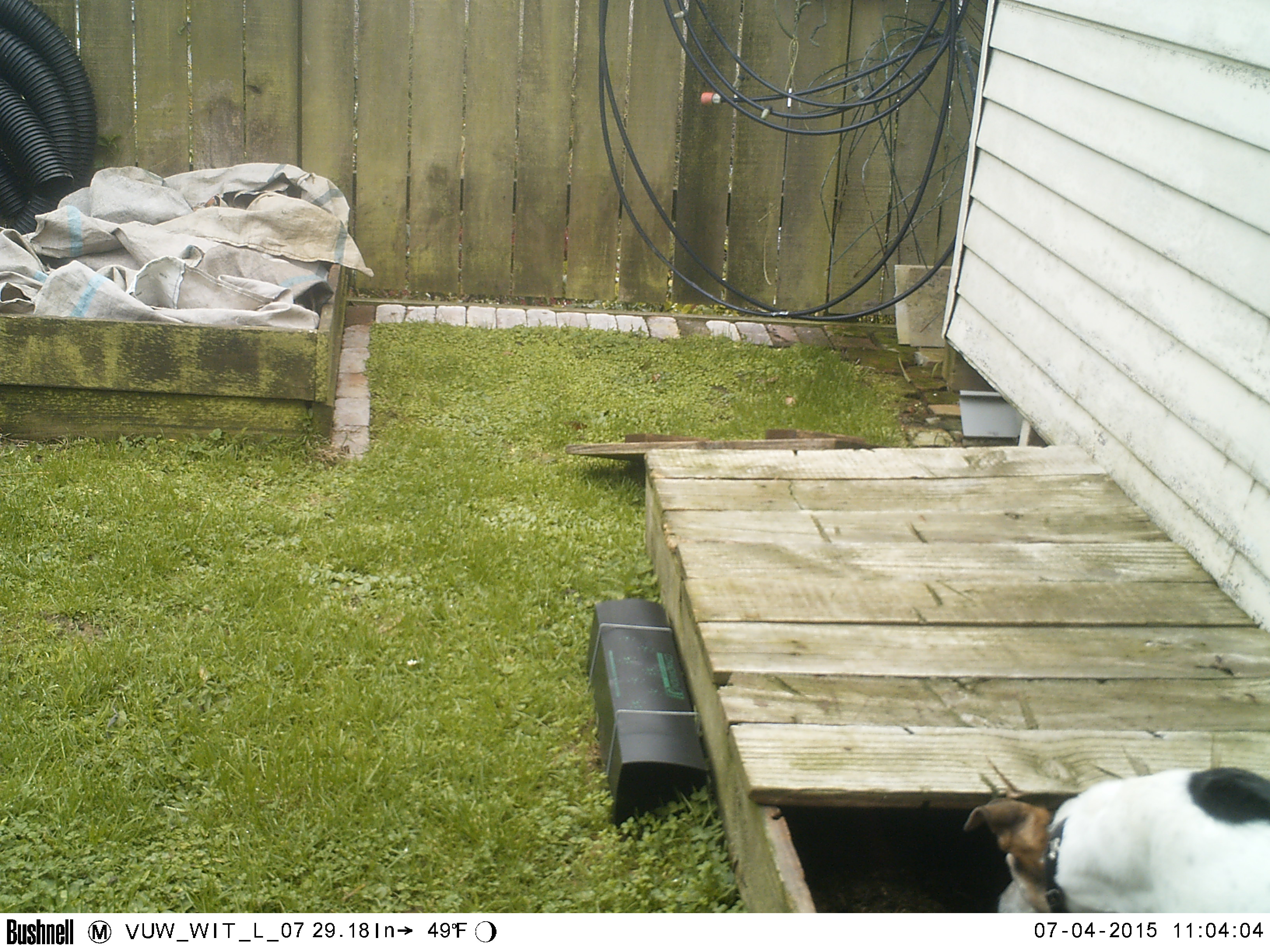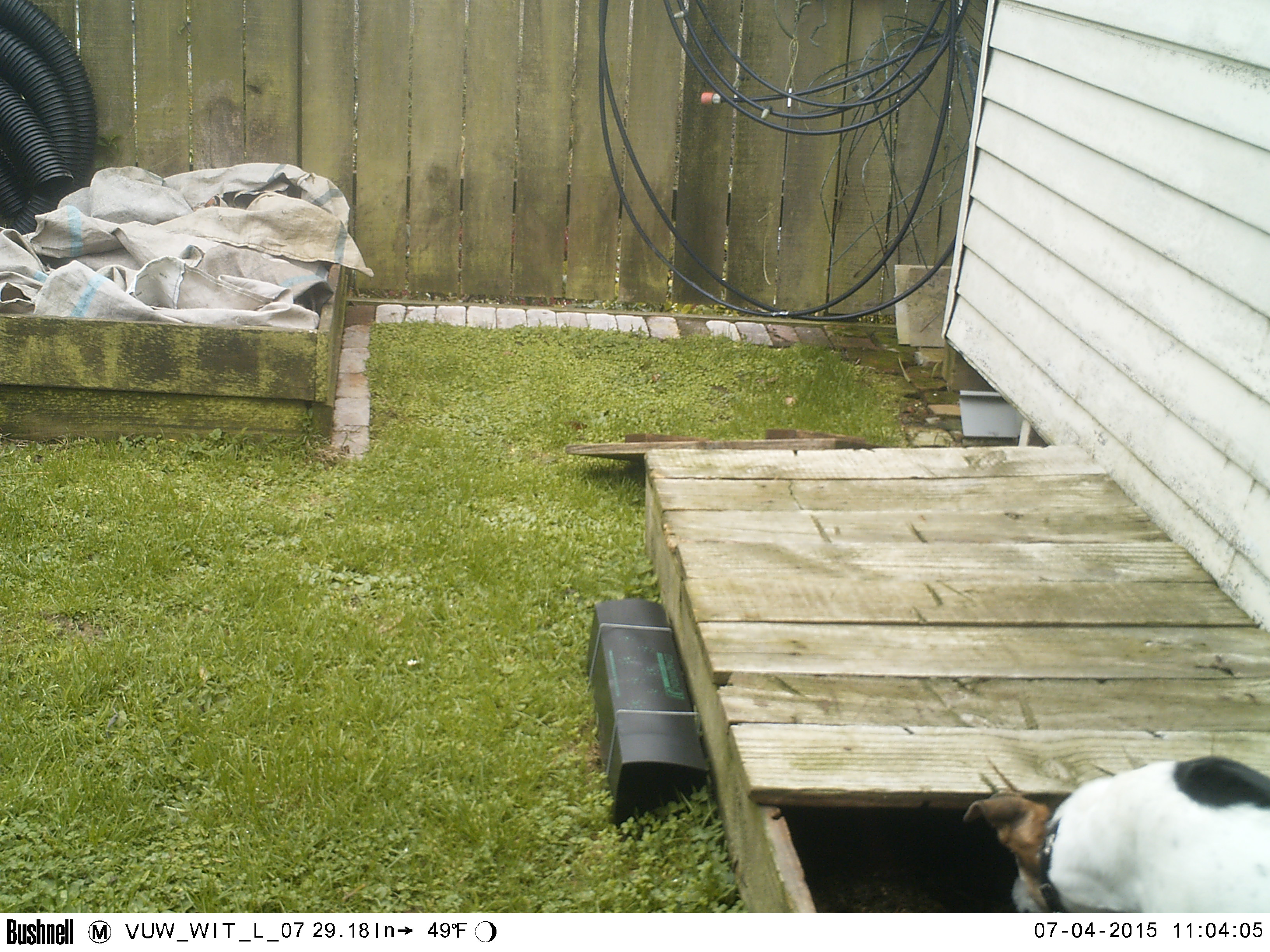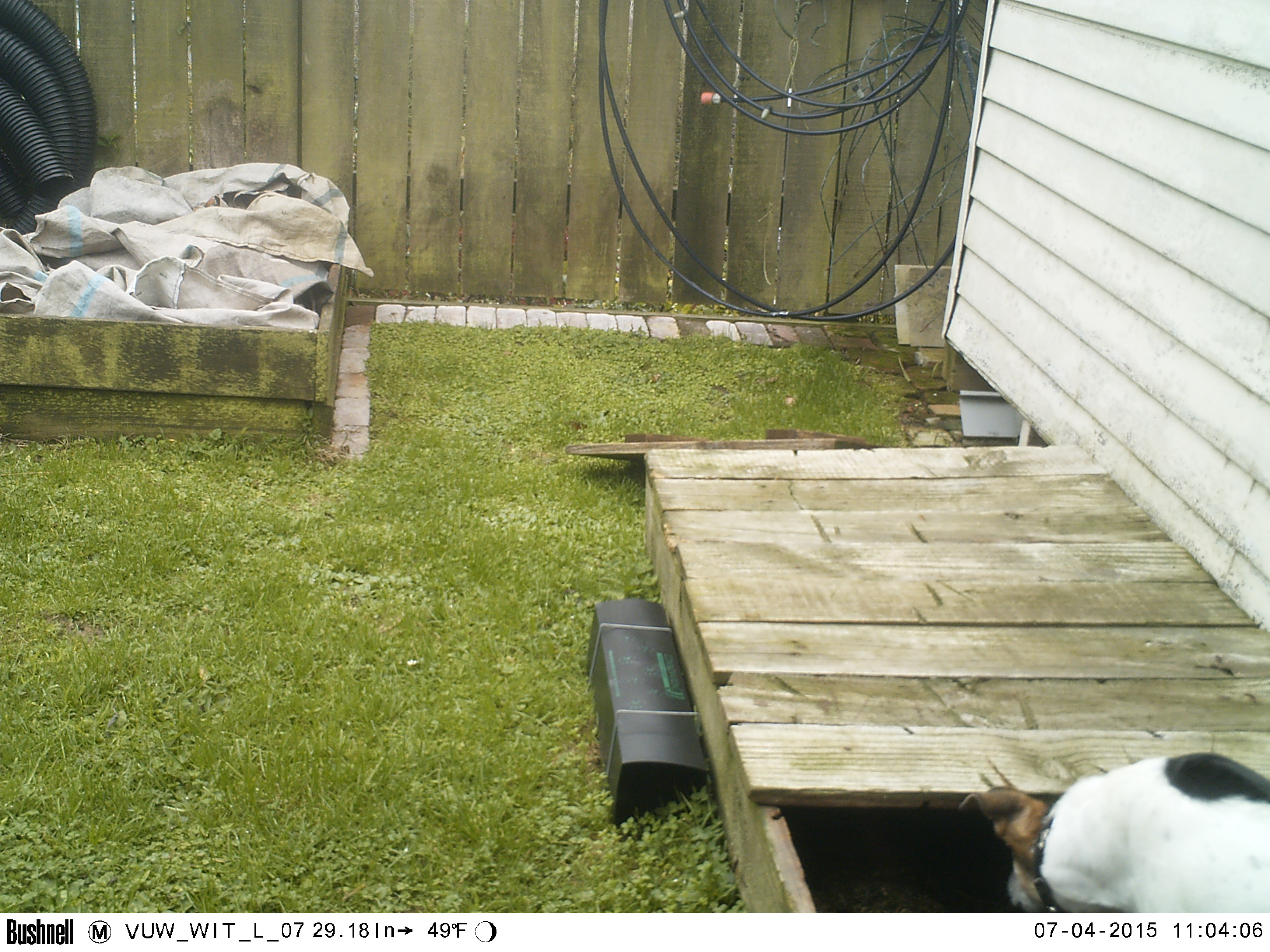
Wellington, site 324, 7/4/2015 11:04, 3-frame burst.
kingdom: Animalia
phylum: Chordata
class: Mammalia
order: Carnivora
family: Canidae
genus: Canis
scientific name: Canis familiaris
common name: dog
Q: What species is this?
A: Dog (Canis familiaris).